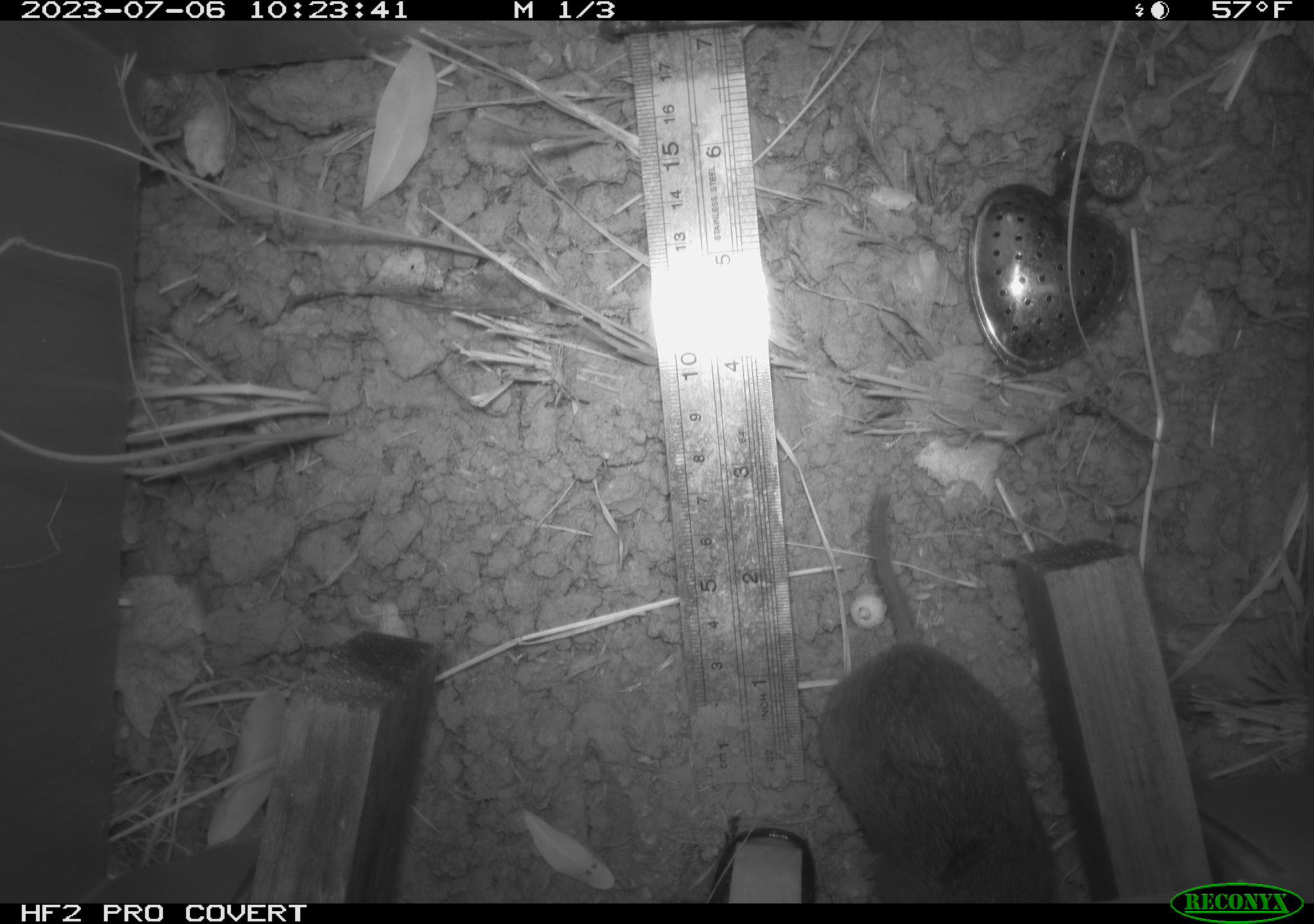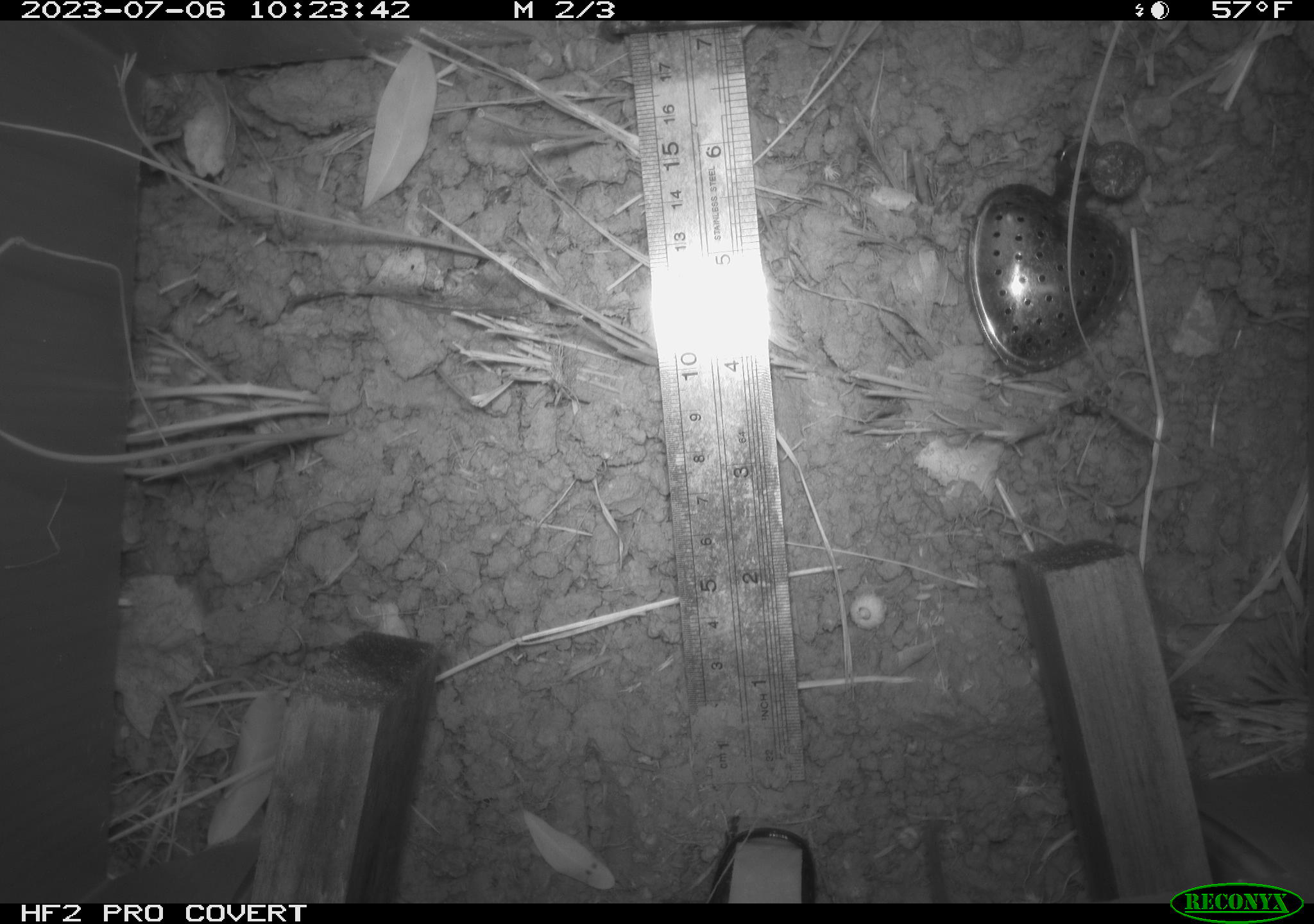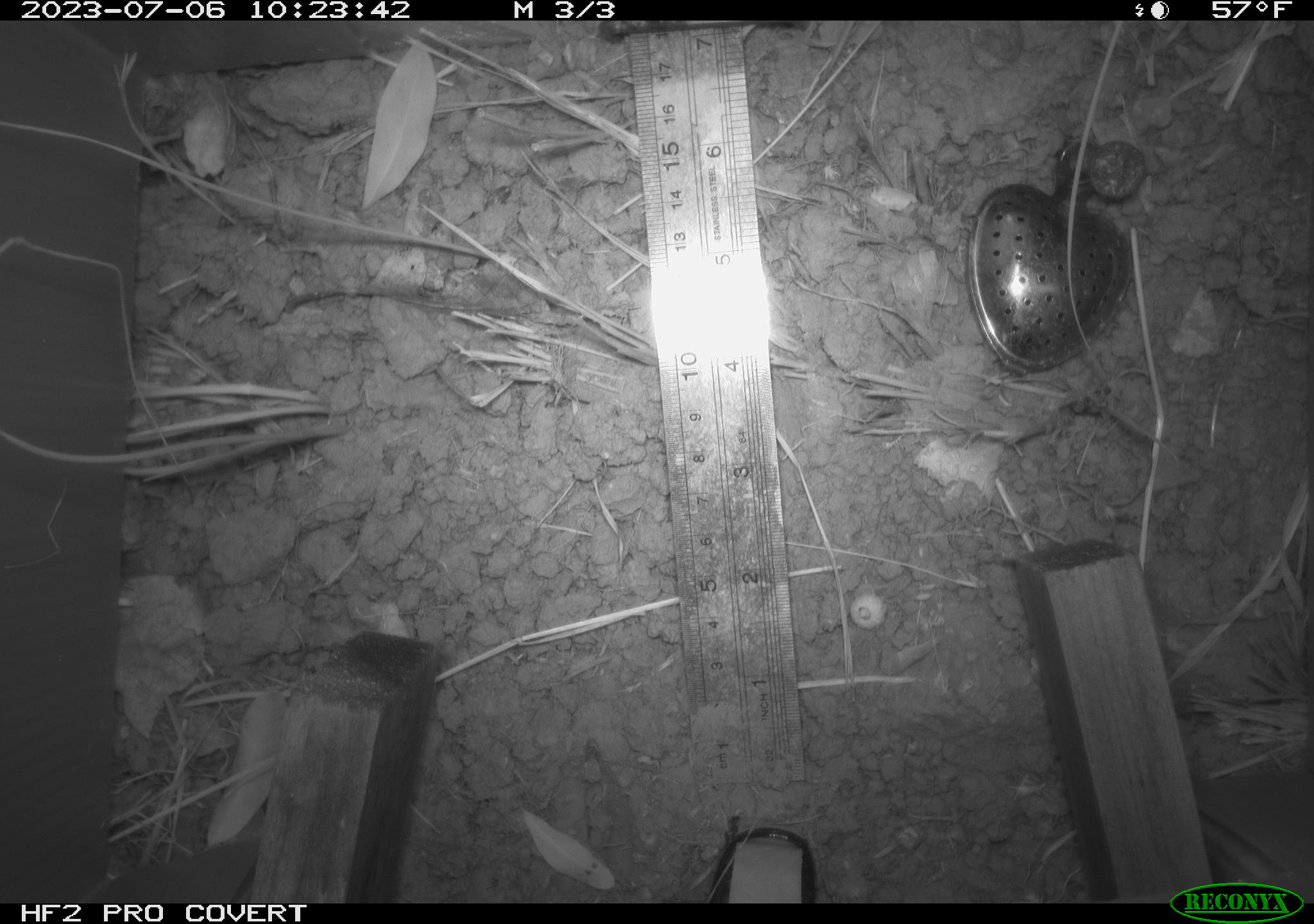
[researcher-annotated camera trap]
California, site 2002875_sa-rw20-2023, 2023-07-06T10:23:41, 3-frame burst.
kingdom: Animalia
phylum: Chordata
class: Mammalia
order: Rodentia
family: Cricetidae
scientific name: Arvicolinae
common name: voles, lemmings, and muskrats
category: arvicolinae subfamily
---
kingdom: Animalia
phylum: Chordata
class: Mammalia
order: Rodentia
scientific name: Rodentia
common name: rodent